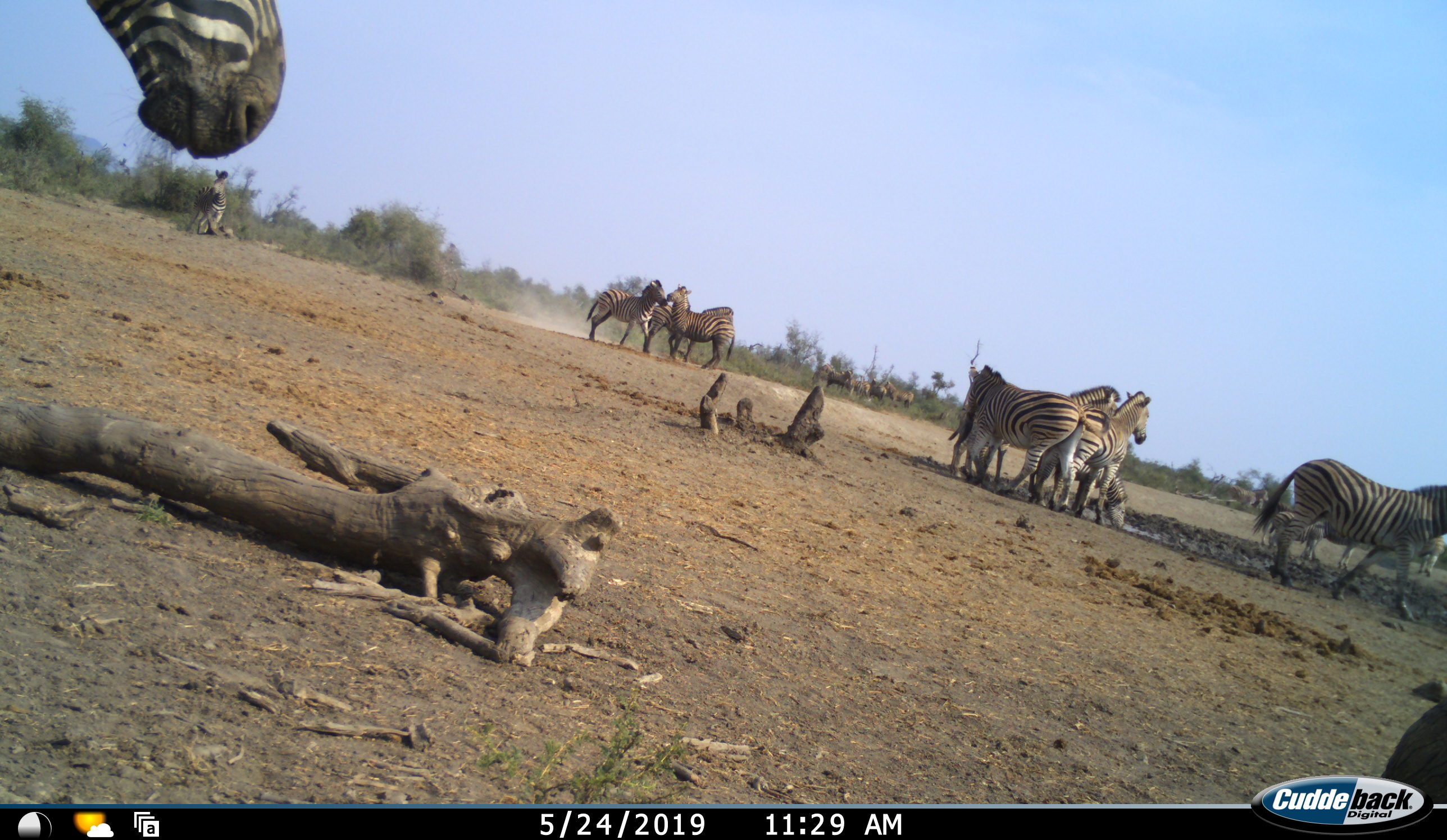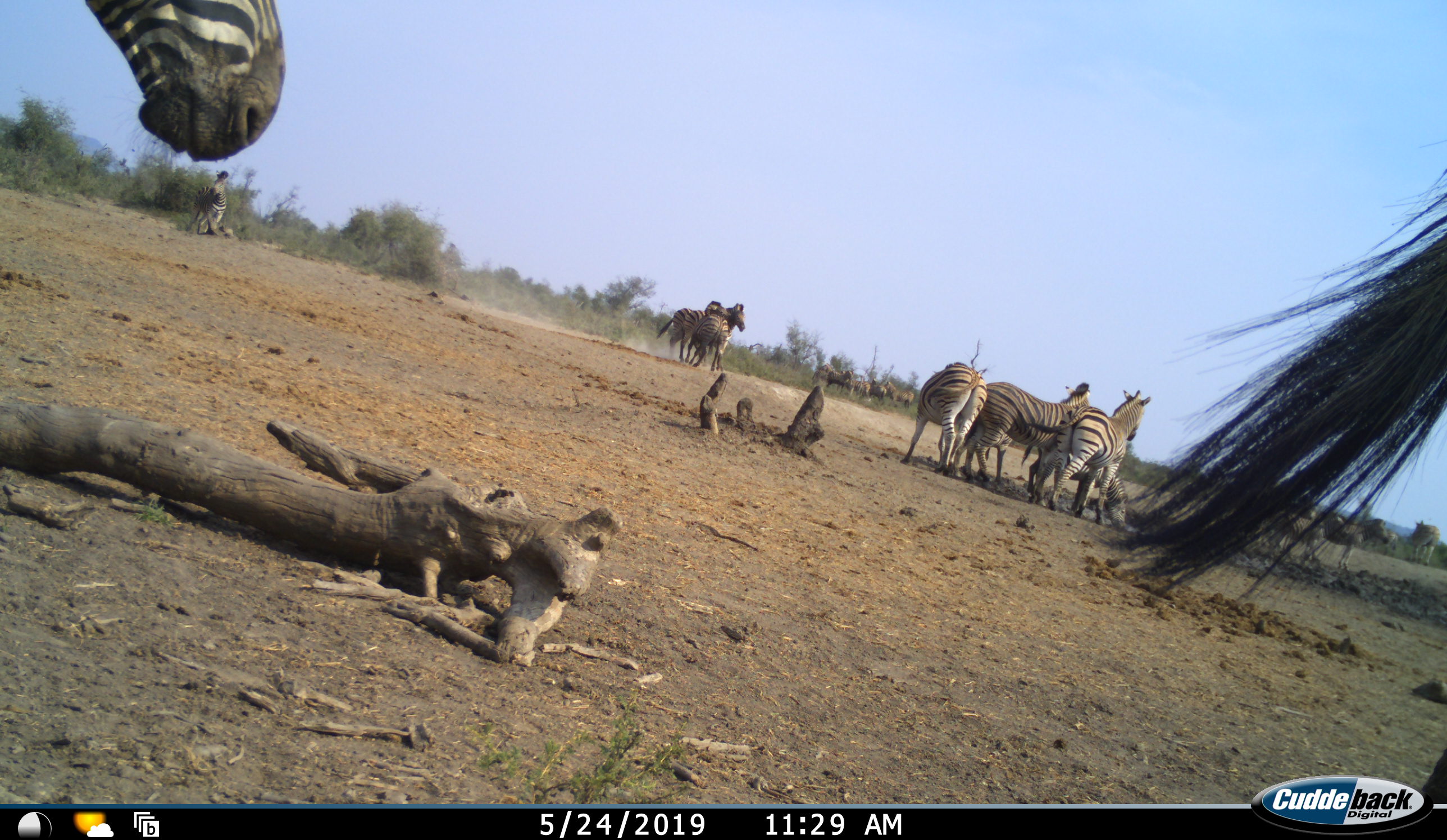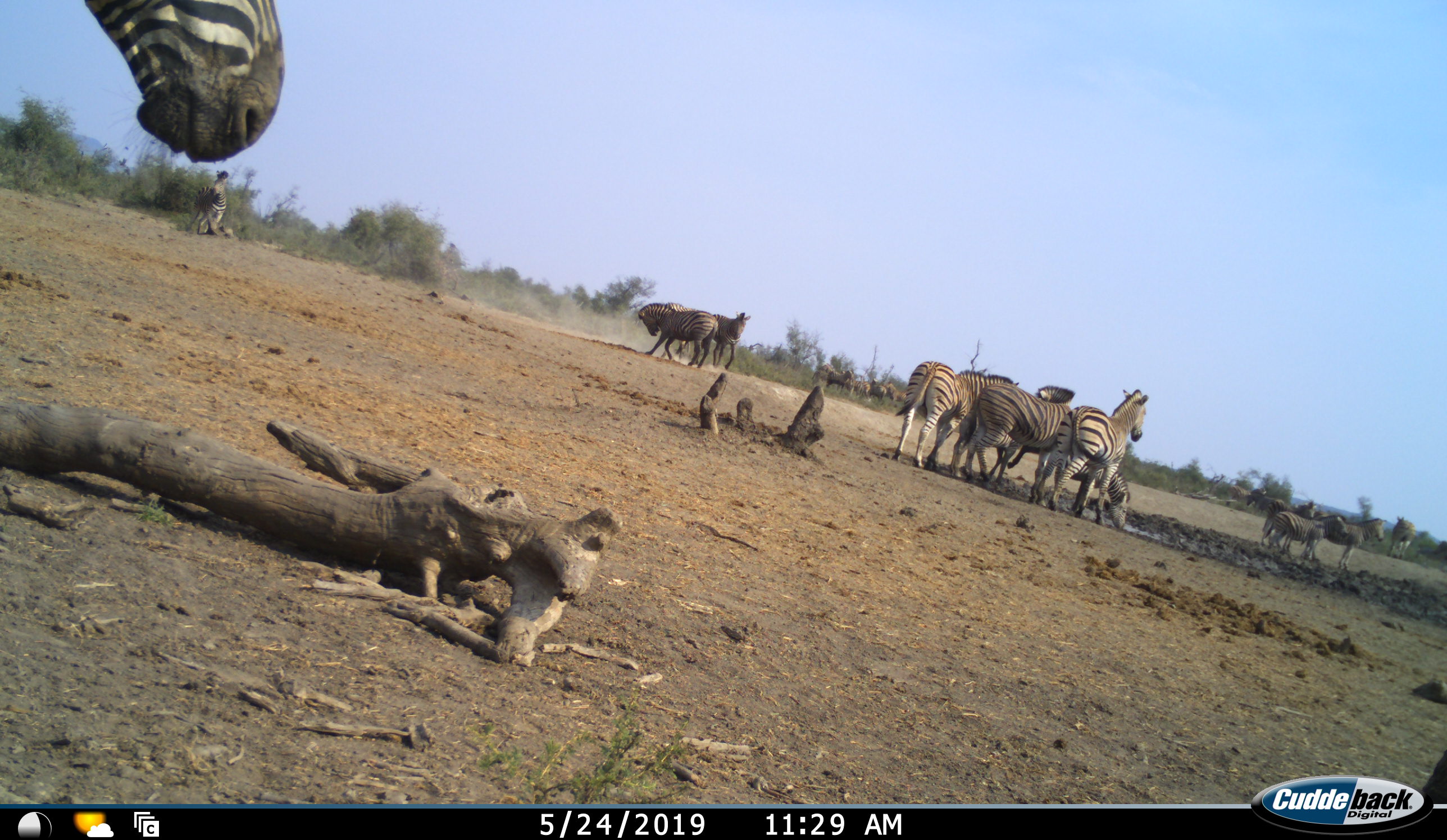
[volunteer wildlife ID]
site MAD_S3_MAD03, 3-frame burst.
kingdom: Animalia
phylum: Chordata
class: Mammalia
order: Perissodactyla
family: Equidae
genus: Equus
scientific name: Equus quagga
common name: plains zebra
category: zebraplains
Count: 11-50.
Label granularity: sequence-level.